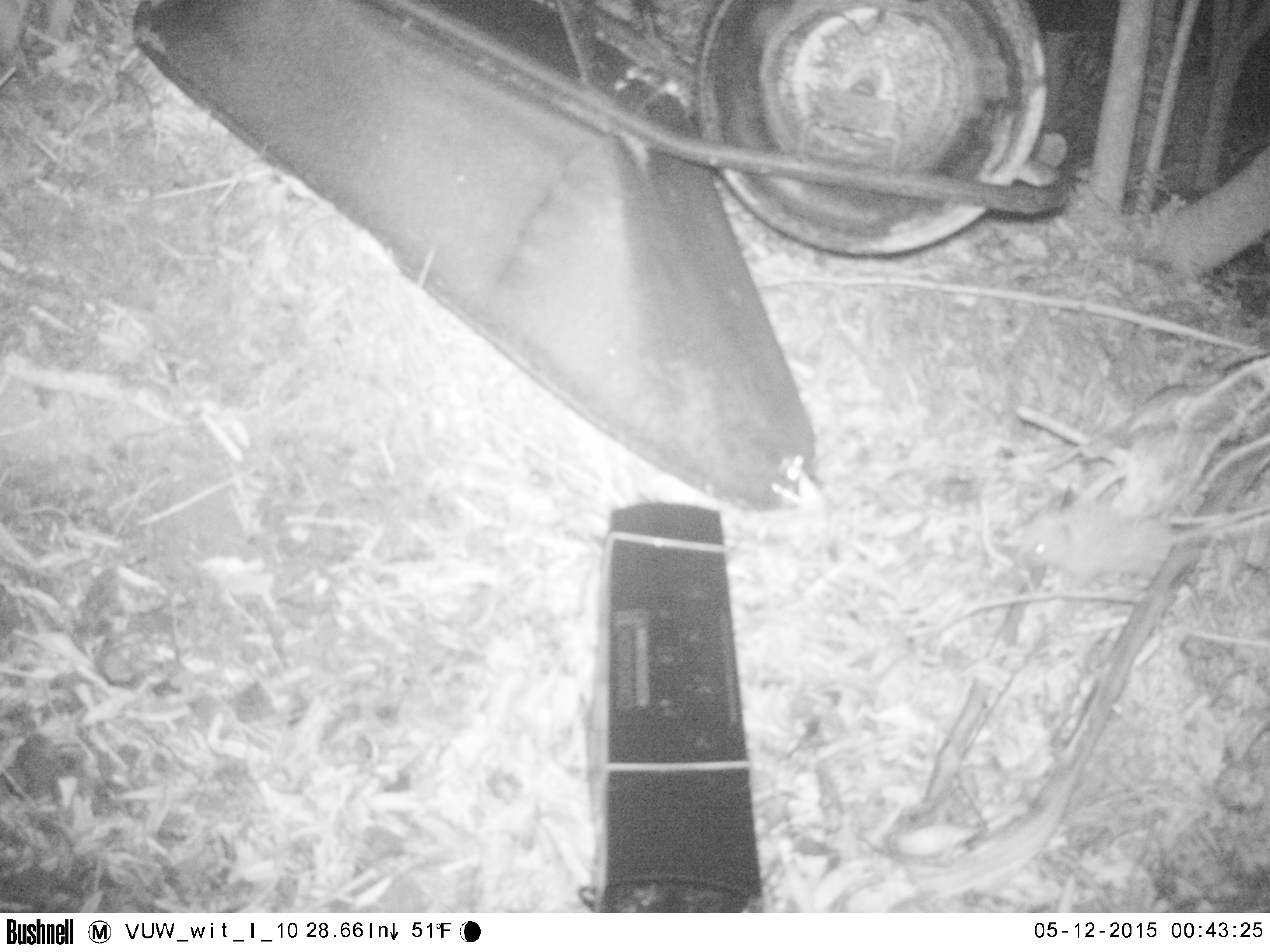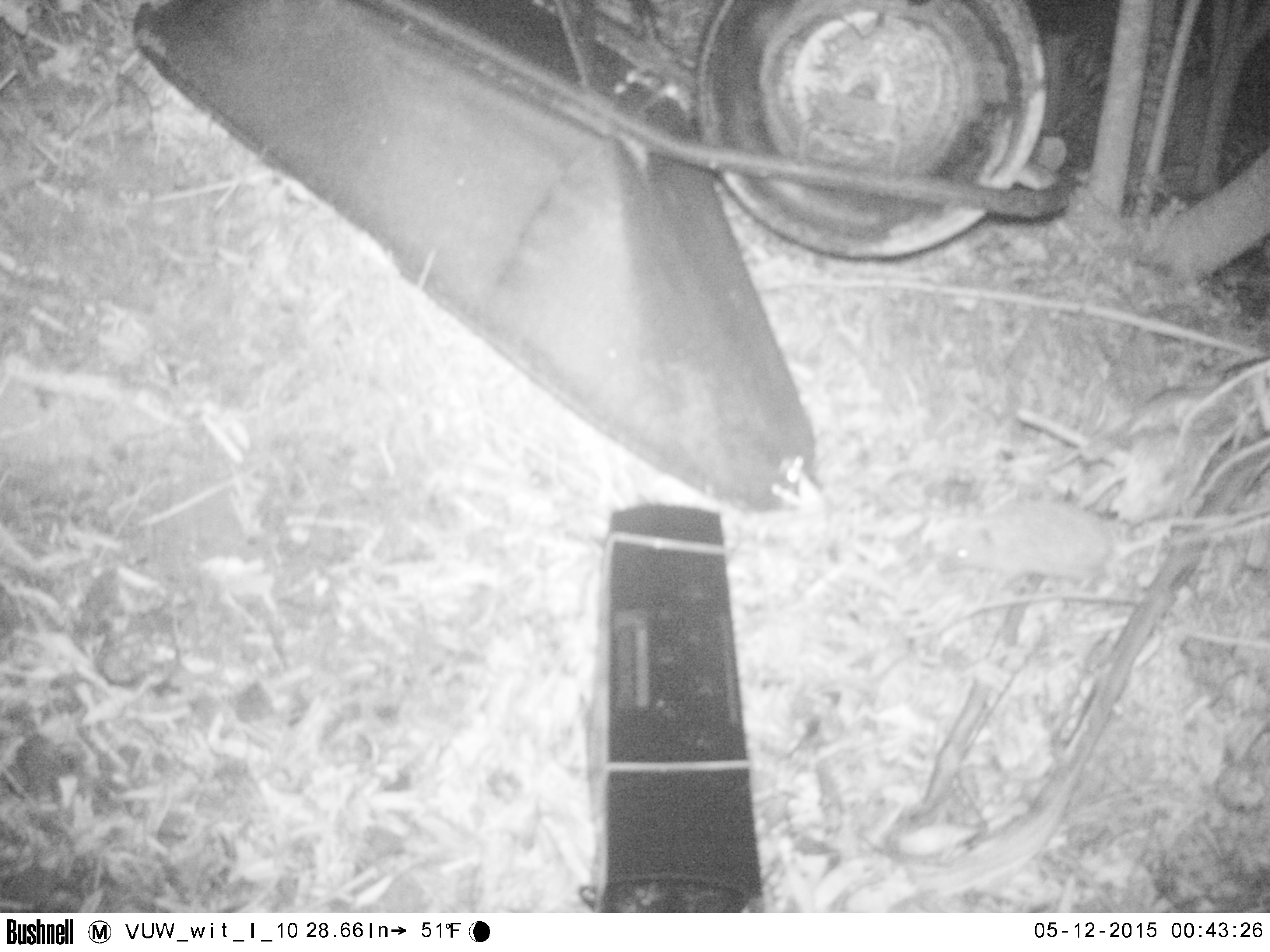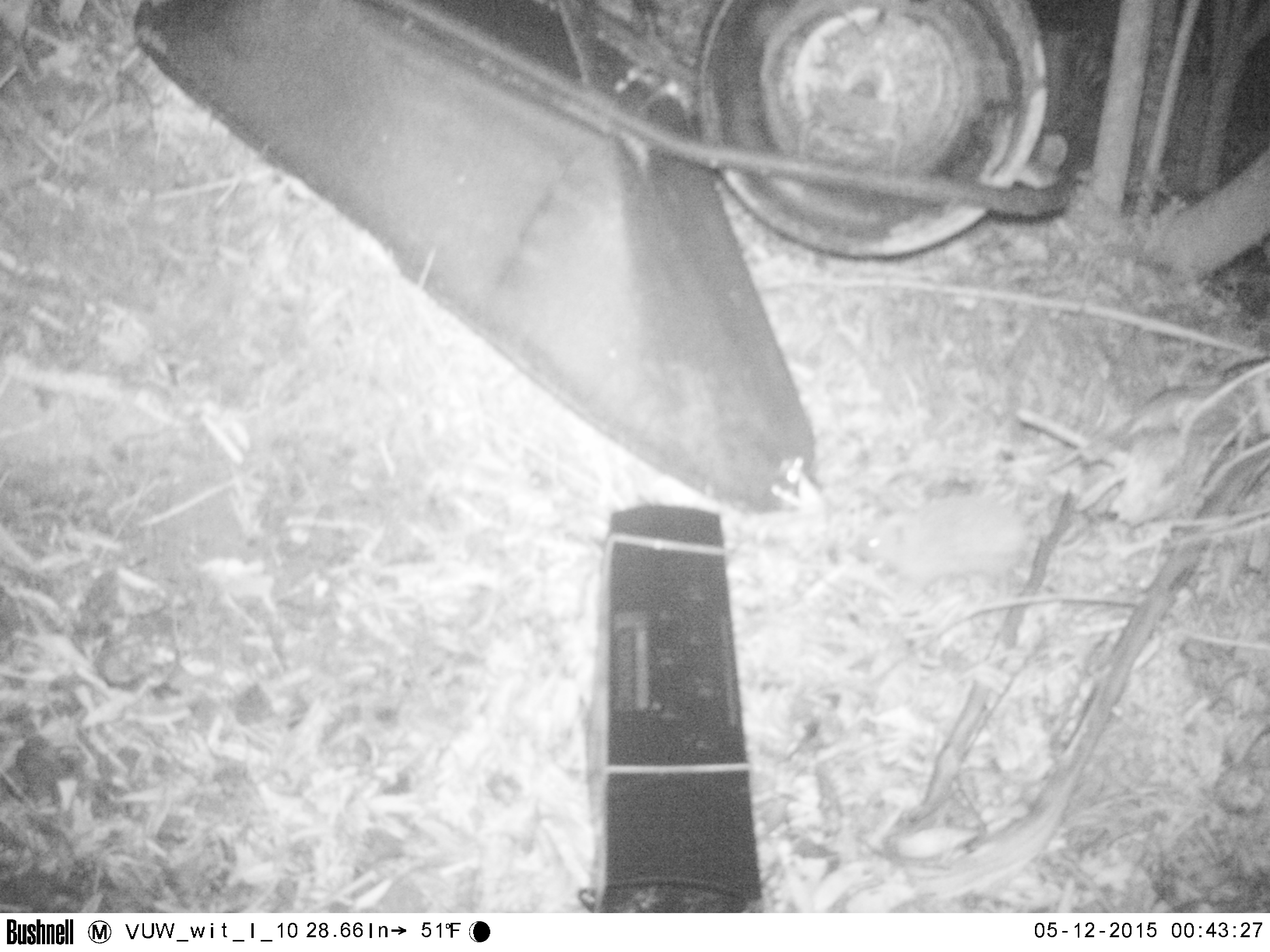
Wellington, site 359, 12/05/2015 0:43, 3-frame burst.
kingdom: Animalia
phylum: Chordata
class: Mammalia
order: Eulipotyphla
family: Erinaceidae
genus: Erinaceus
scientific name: Erinaceus europaeus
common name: hedgehog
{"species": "hedgehog (Erinaceus europaeus)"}